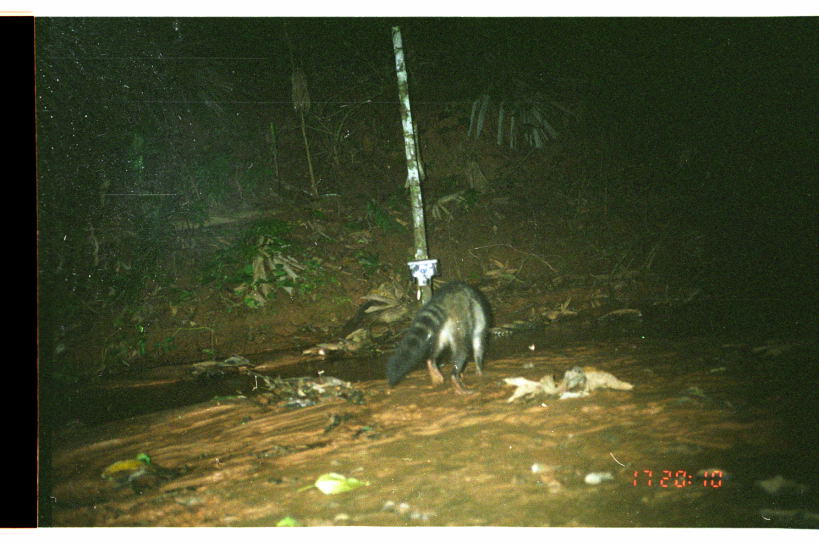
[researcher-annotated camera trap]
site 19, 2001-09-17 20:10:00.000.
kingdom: Animalia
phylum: Chordata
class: Mammalia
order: Carnivora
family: Procyonidae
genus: Procyon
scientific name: Procyon cancrivorus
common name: crab-eating raccoon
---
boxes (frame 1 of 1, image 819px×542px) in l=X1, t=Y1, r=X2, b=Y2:
procyon cancrivorus: l=385, t=281, r=491, b=396